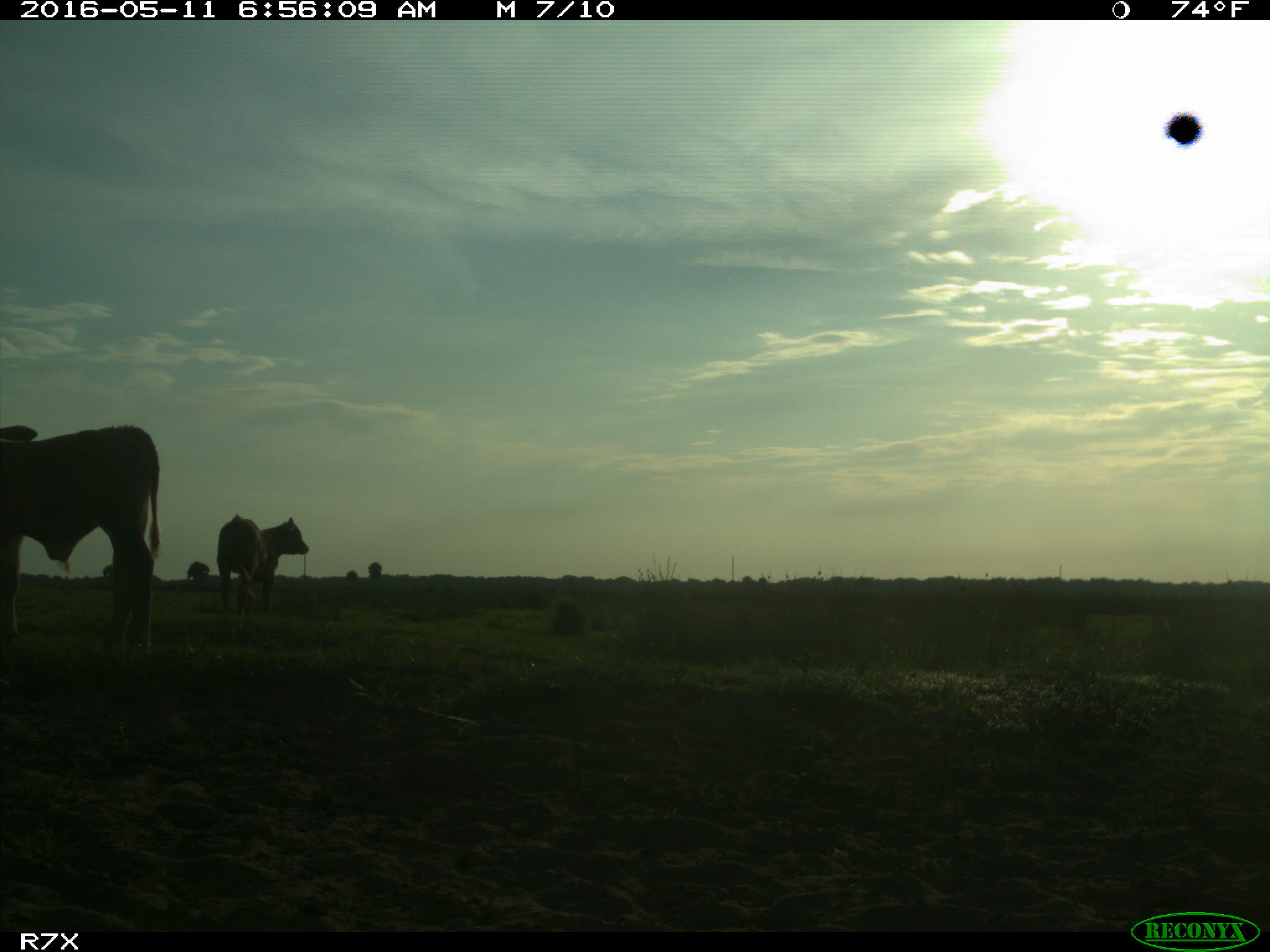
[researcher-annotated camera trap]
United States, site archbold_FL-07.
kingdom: Animalia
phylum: Chordata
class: Mammalia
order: Artiodactyla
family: Bovidae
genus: Bos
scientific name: Bos taurus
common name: domestic cow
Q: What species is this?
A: Bos taurus (domestic cow).